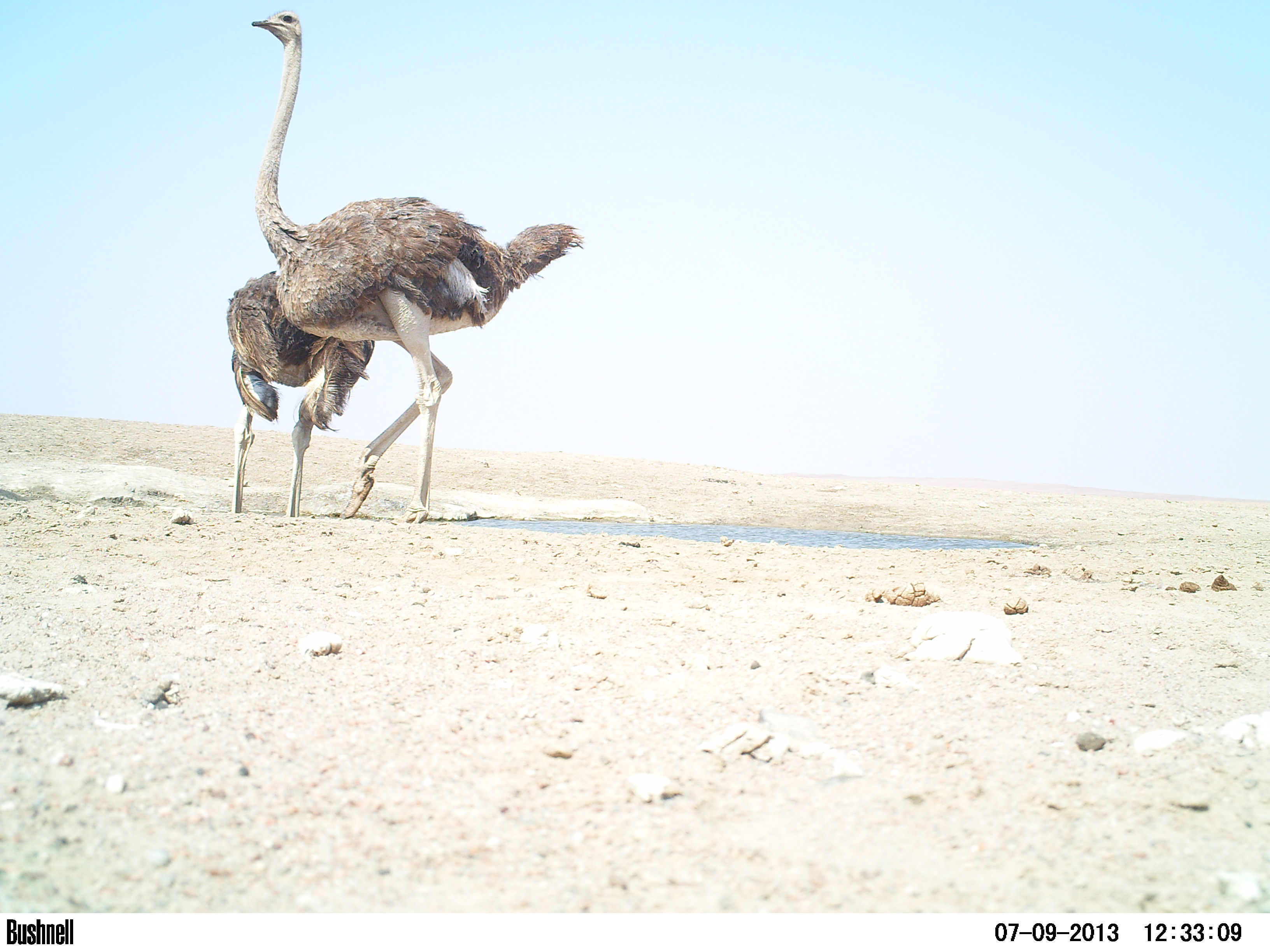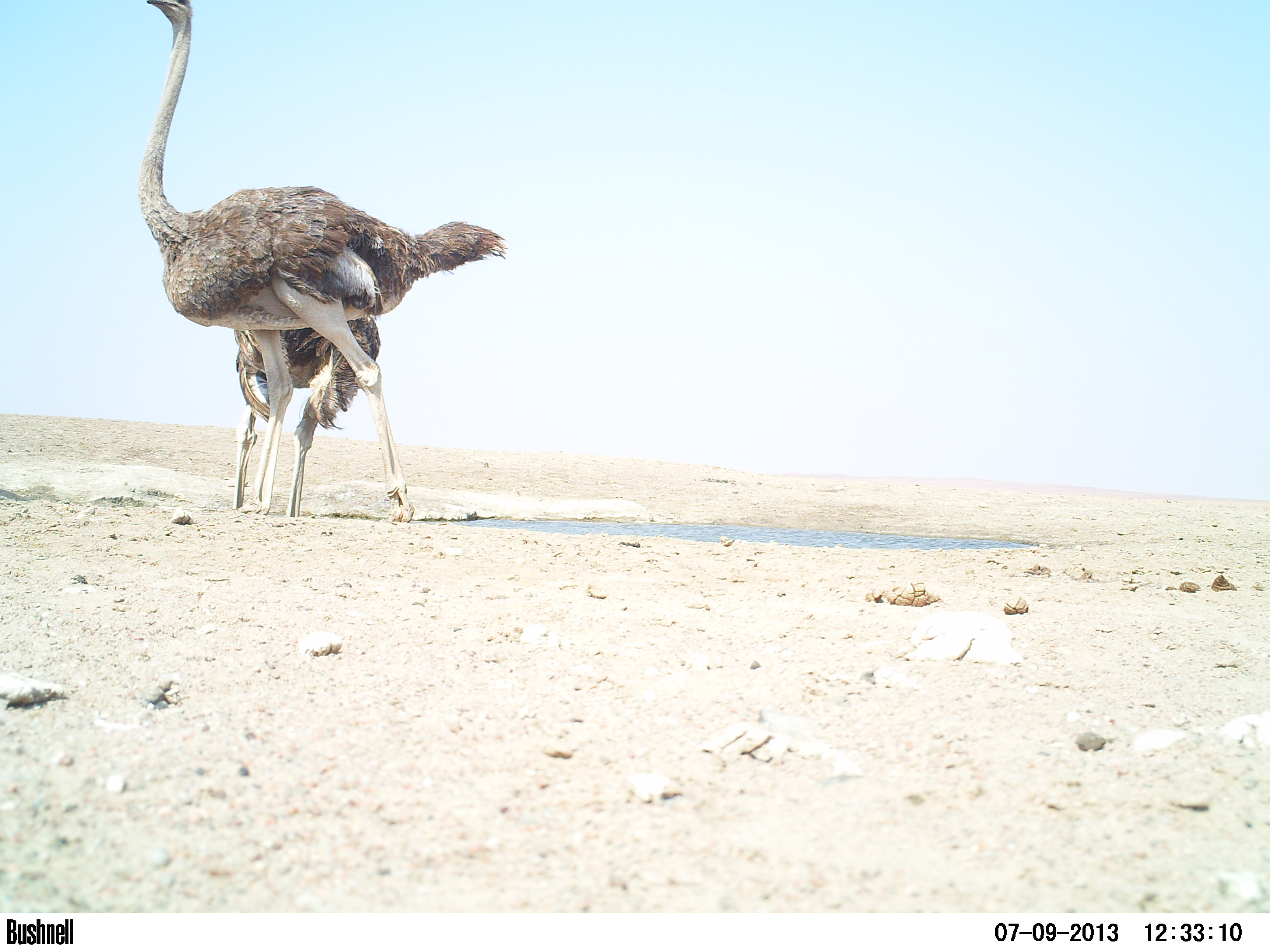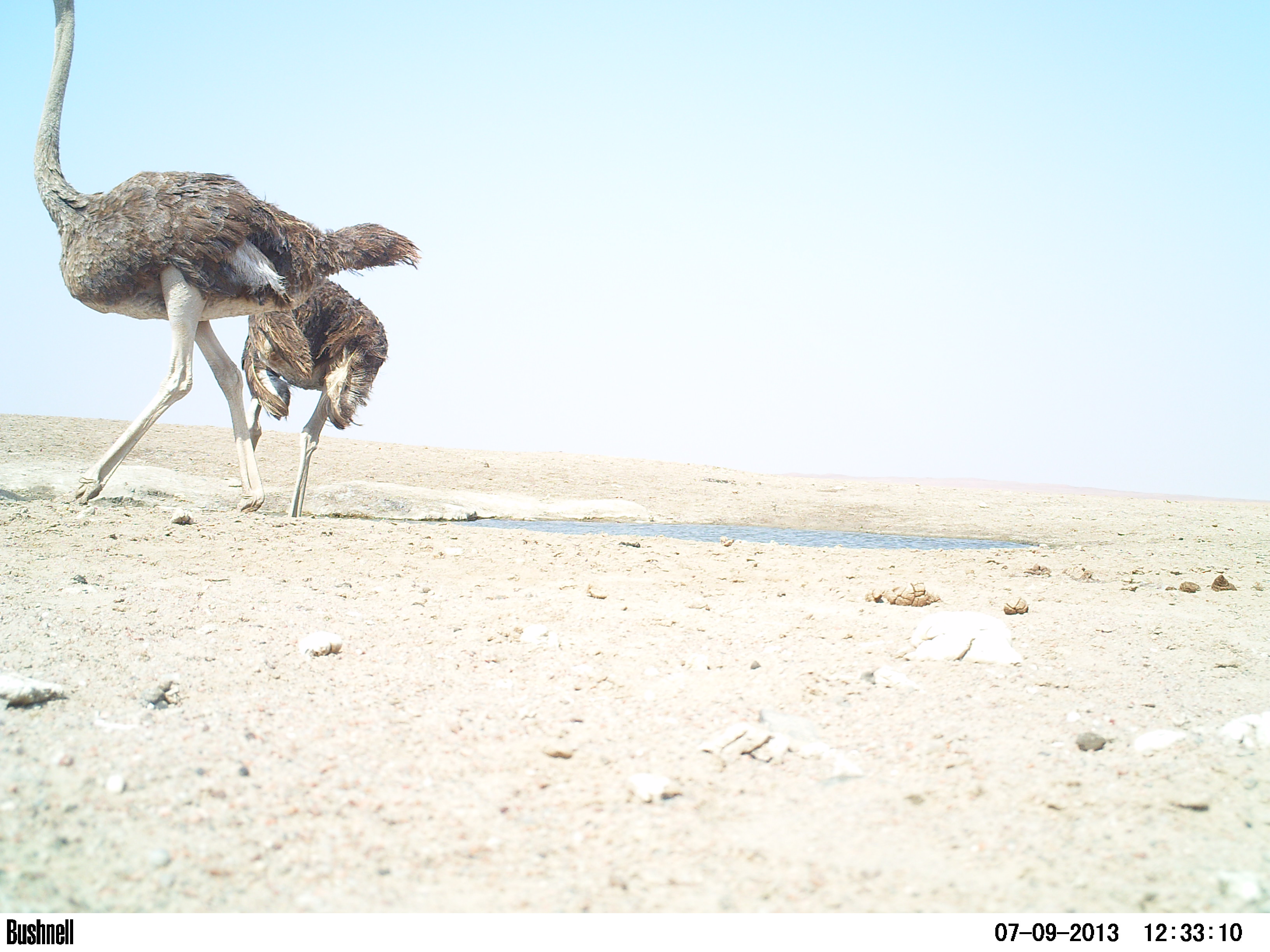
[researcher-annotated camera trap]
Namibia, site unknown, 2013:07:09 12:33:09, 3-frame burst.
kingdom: Animalia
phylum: Chordata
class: Aves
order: Struthioniformes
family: Struthionidae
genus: Struthio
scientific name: Struthio camelus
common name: common ostrich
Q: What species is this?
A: Struthio camelus (common ostrich).